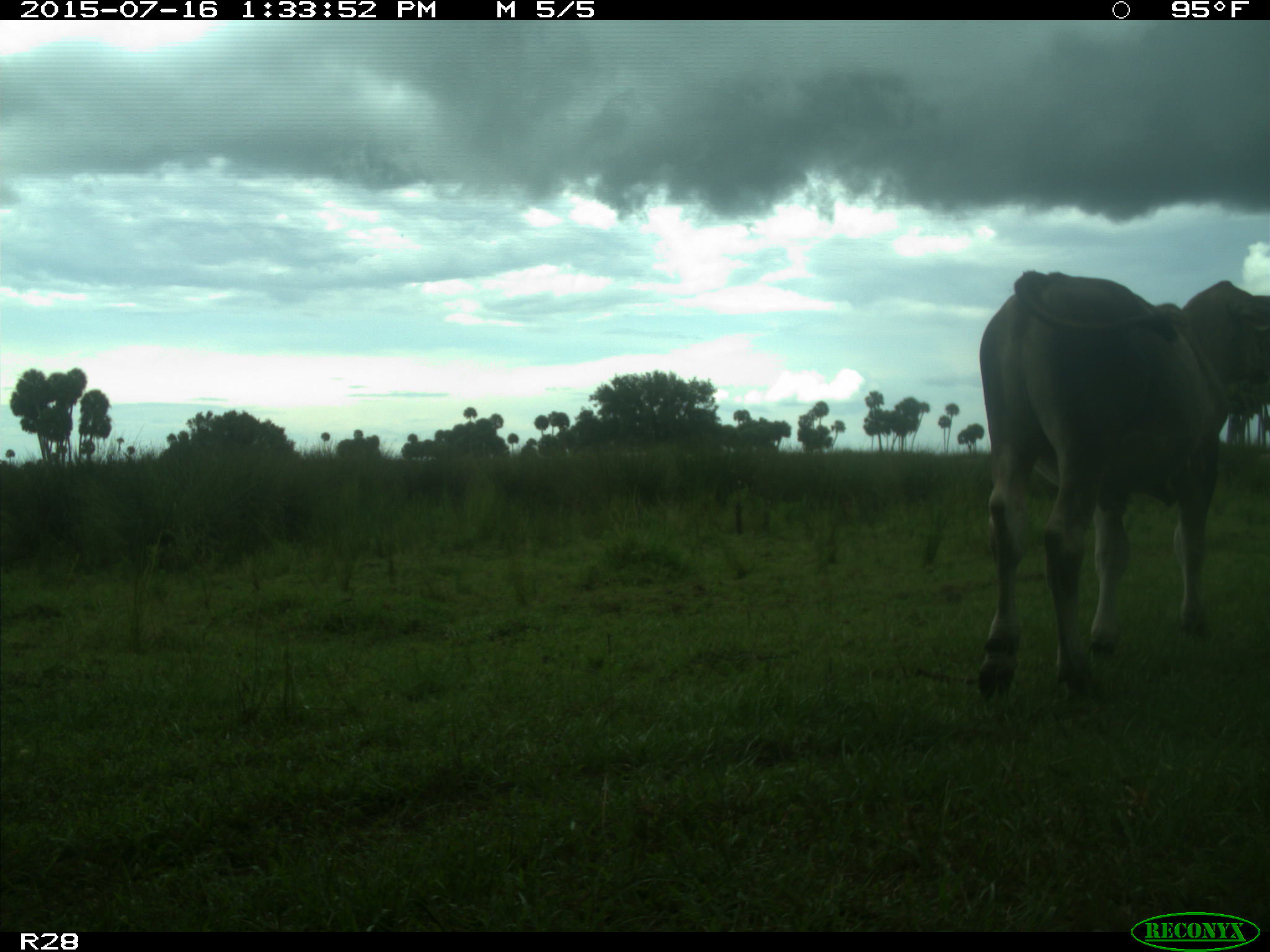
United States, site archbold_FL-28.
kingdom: Animalia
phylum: Chordata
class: Mammalia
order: Artiodactyla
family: Bovidae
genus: Bos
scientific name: Bos taurus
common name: domestic cow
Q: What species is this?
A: Bos taurus (domestic cow).